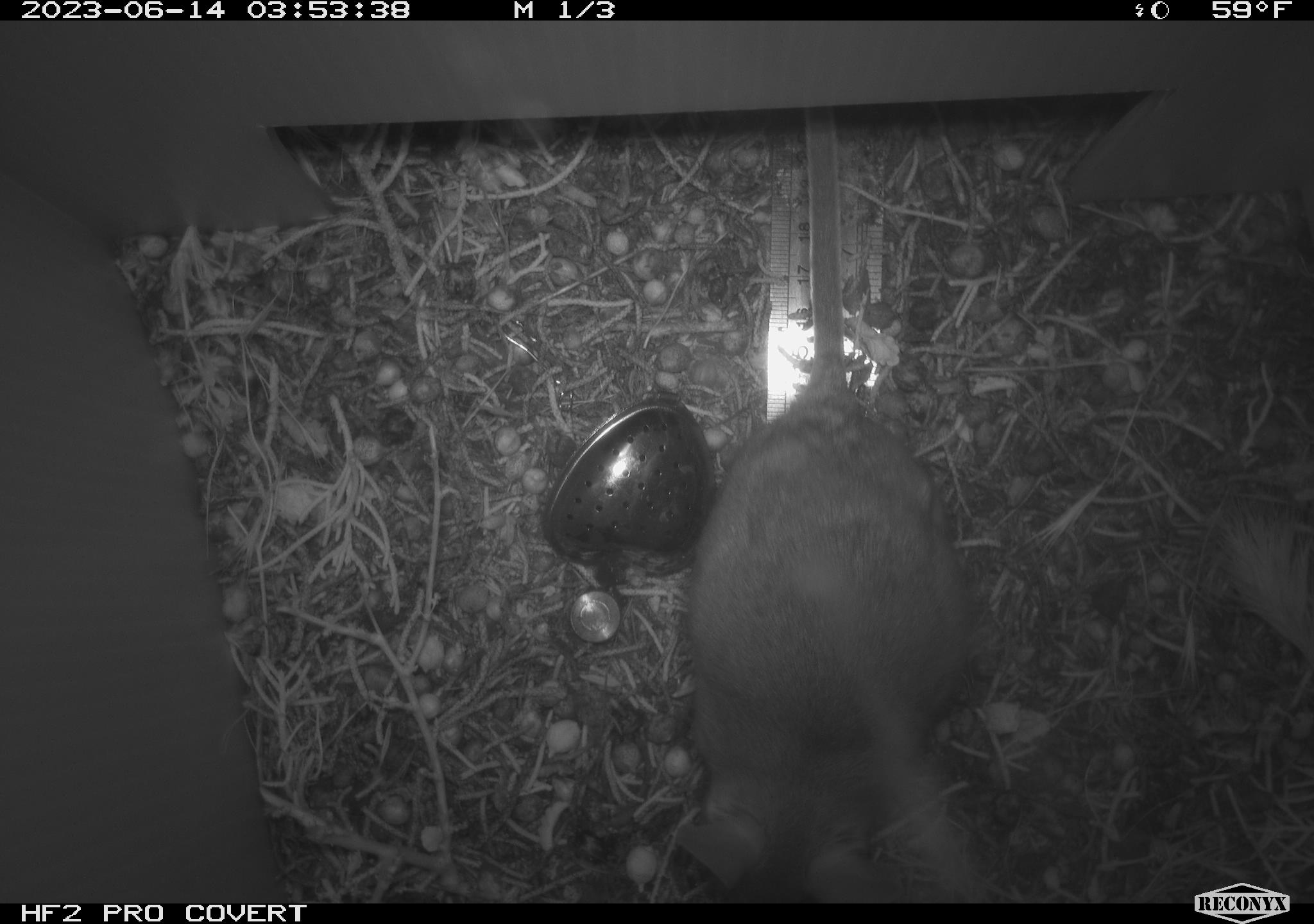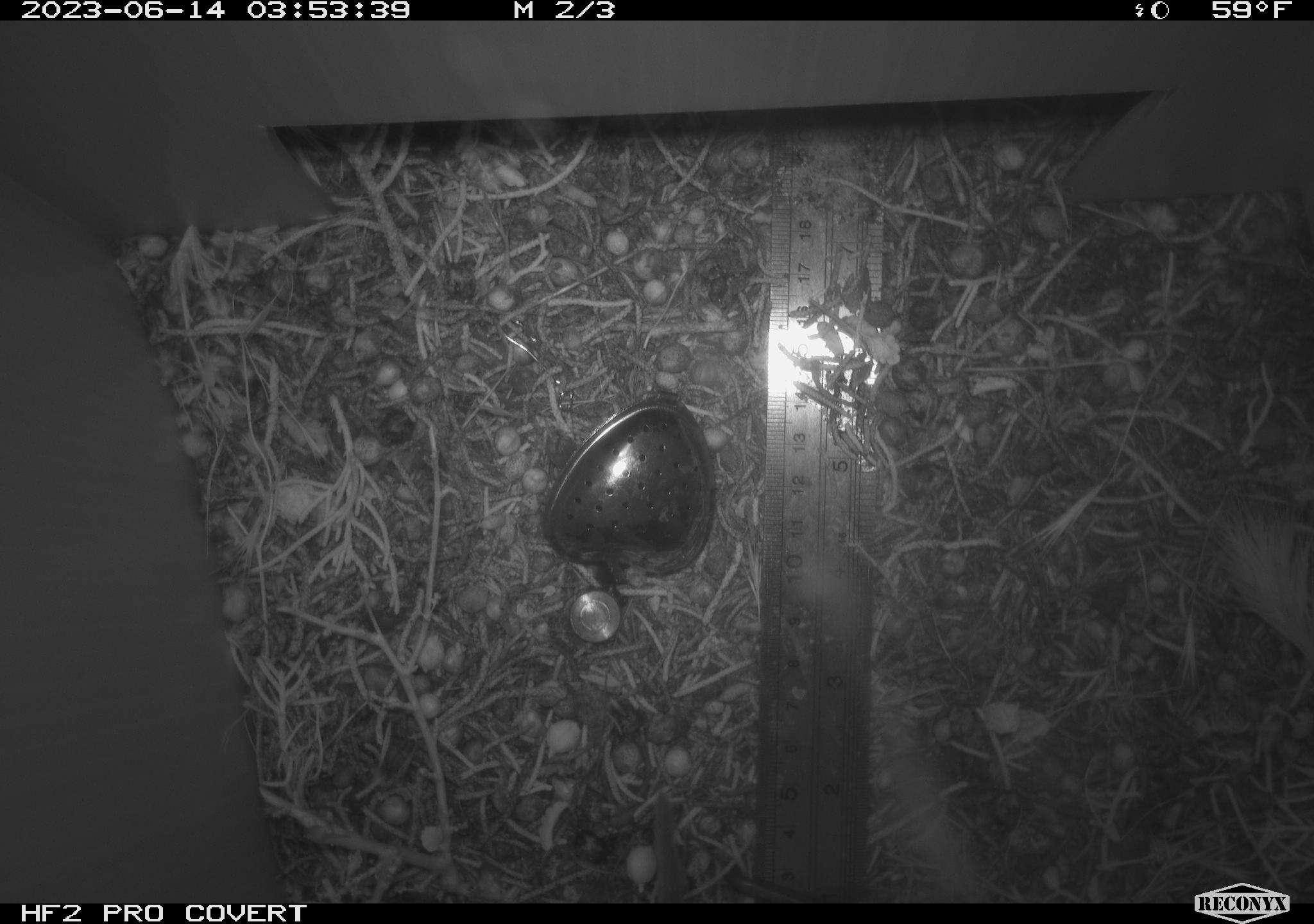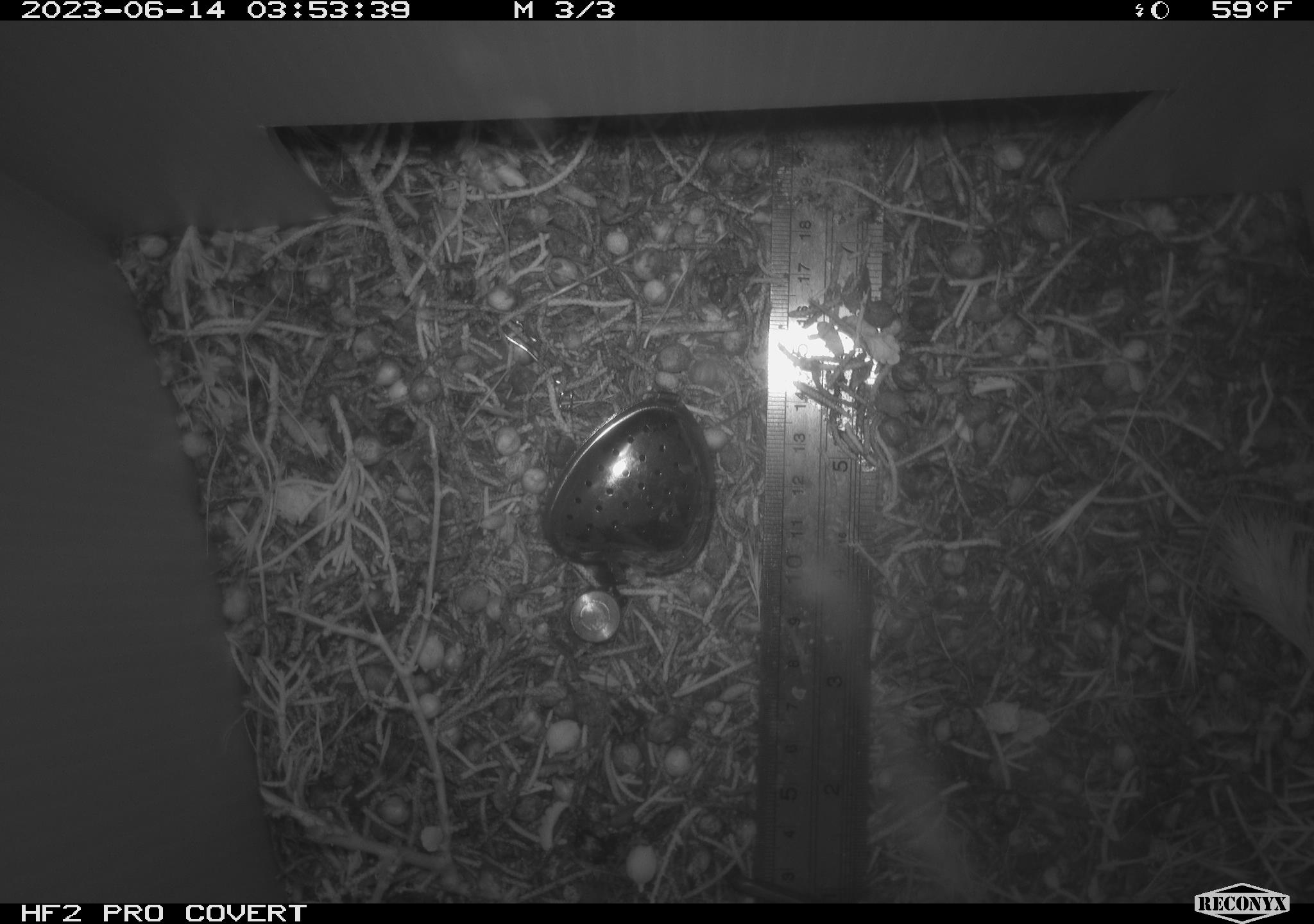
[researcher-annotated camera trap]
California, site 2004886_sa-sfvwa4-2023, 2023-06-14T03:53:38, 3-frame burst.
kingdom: Animalia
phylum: Chordata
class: Mammalia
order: Rodentia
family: Cricetidae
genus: Neotoma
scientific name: Neotoma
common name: pack rat or woodrat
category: neotoma species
Neotoma species (pack rat or woodrat) (Neotoma).